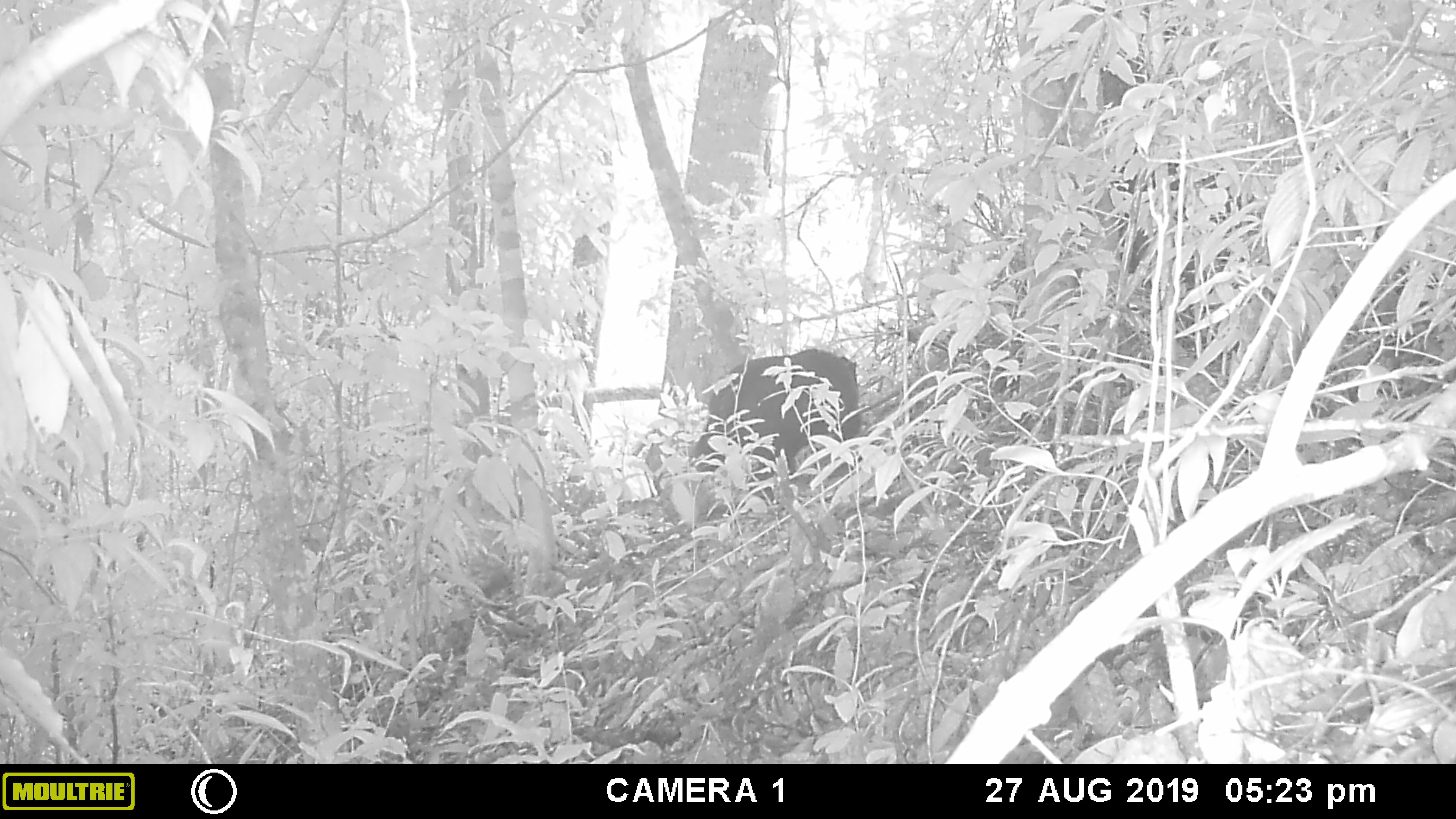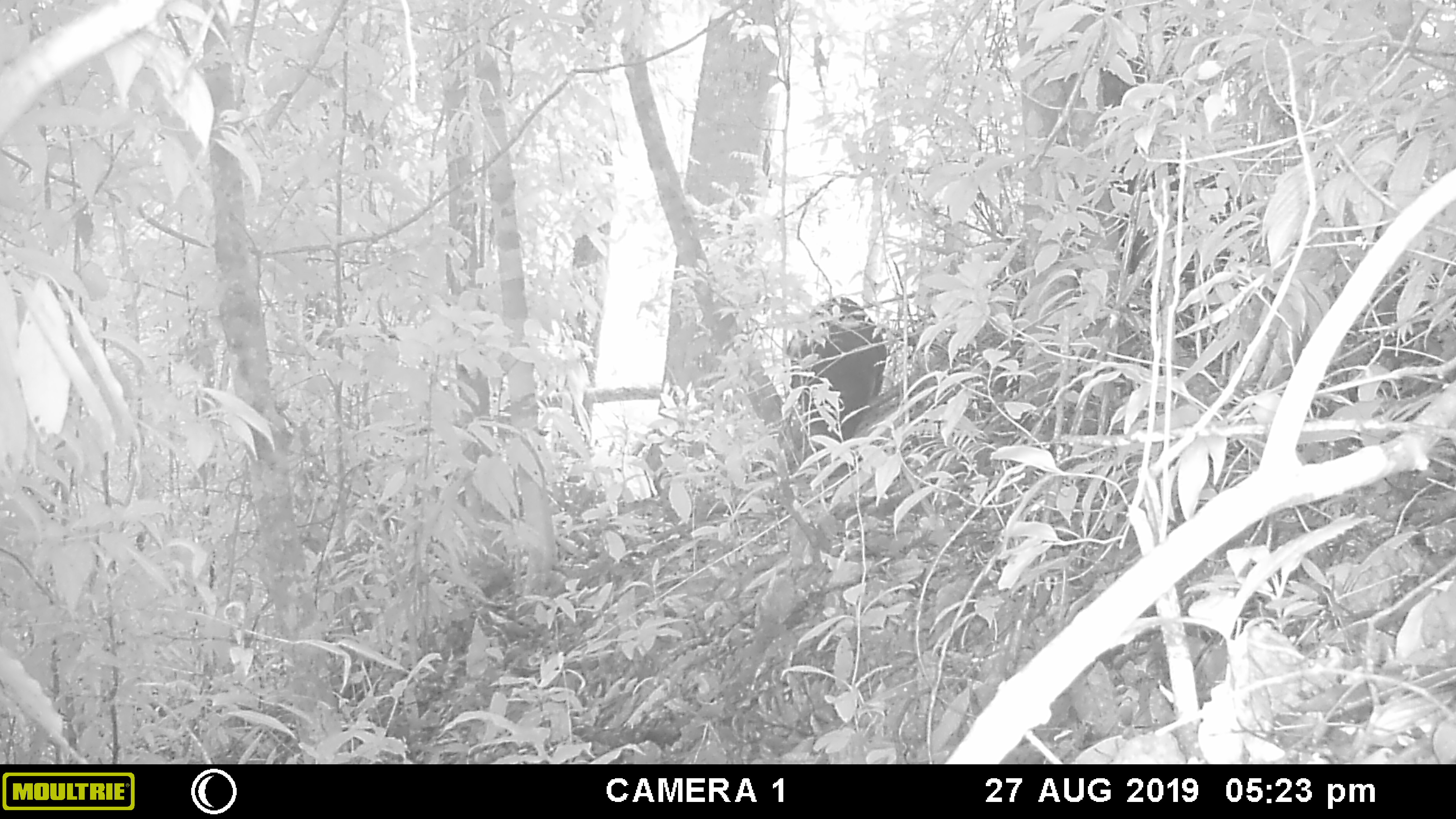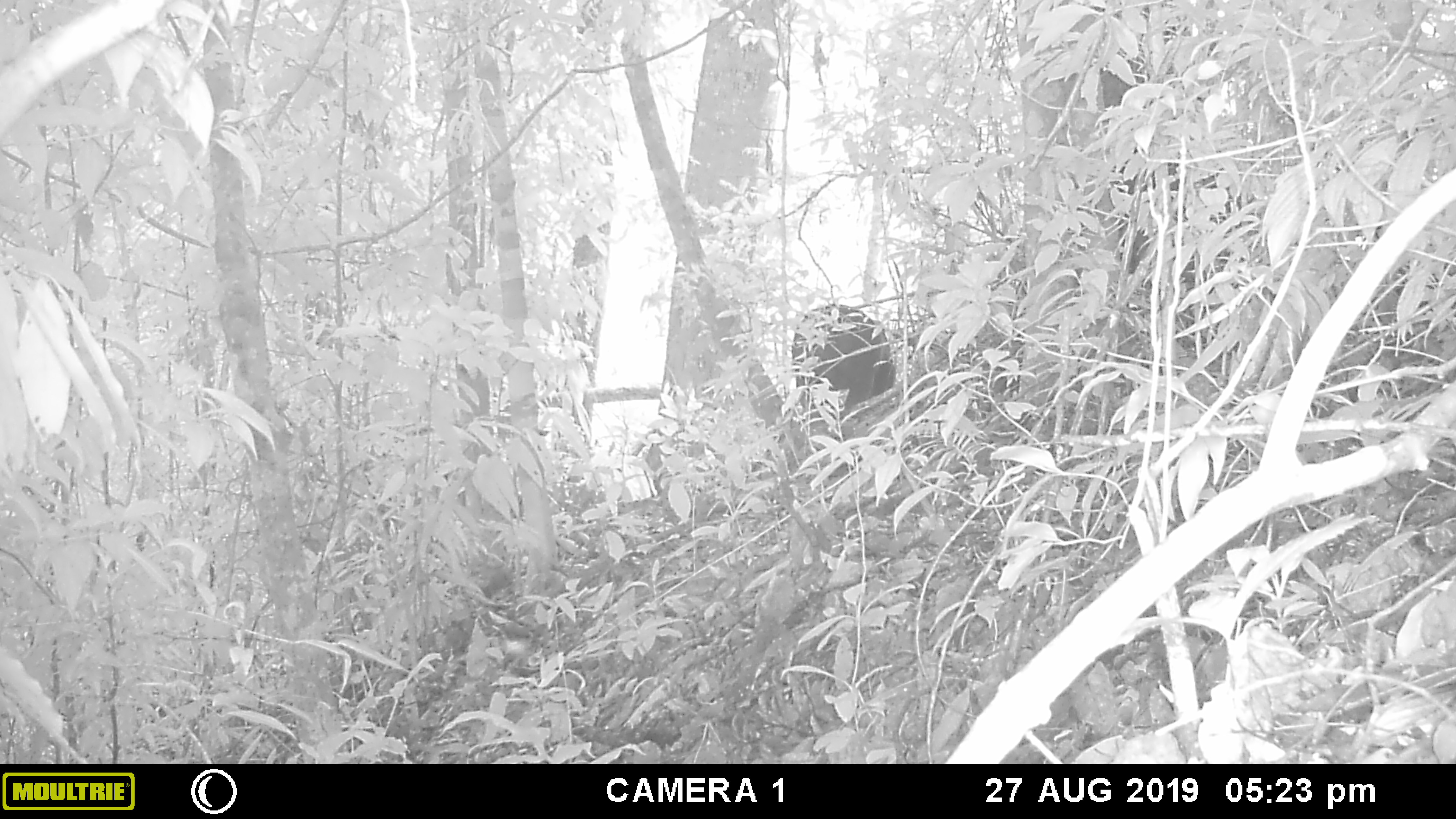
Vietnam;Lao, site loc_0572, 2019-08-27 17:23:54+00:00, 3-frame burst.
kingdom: Animalia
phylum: Chordata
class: Mammalia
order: Carnivora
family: Ursidae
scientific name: Ursidae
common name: bear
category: unidentified bear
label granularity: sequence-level